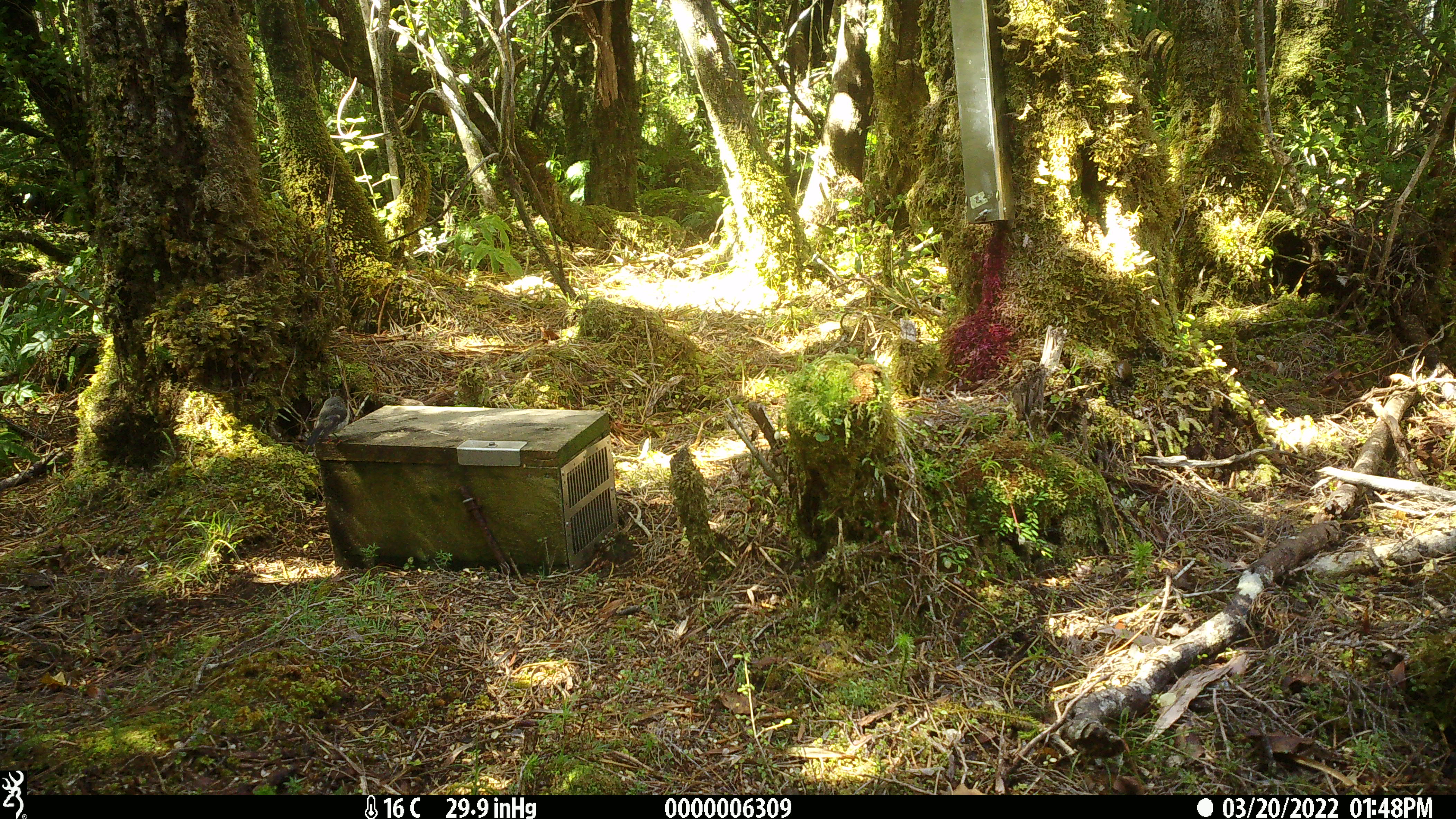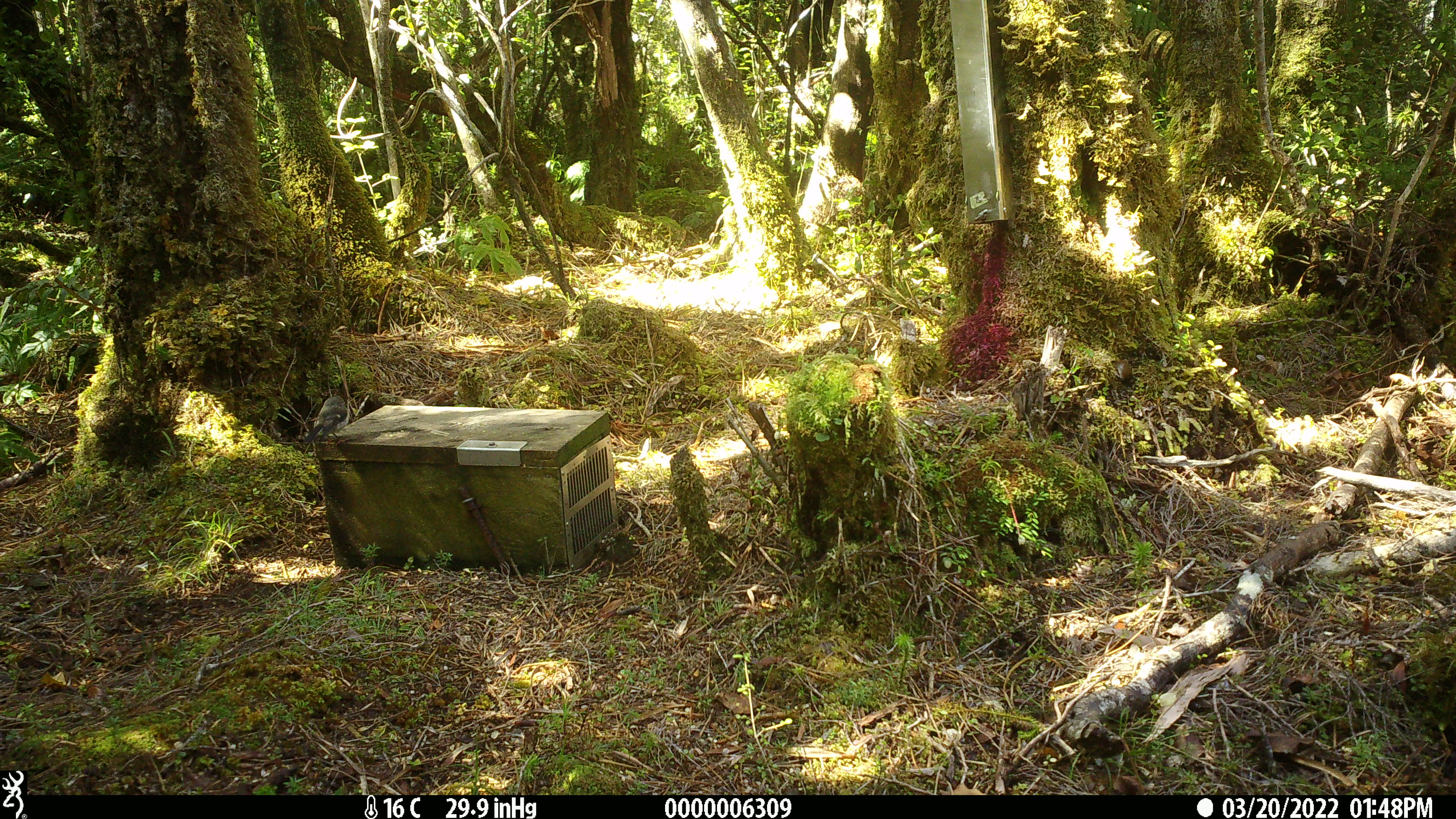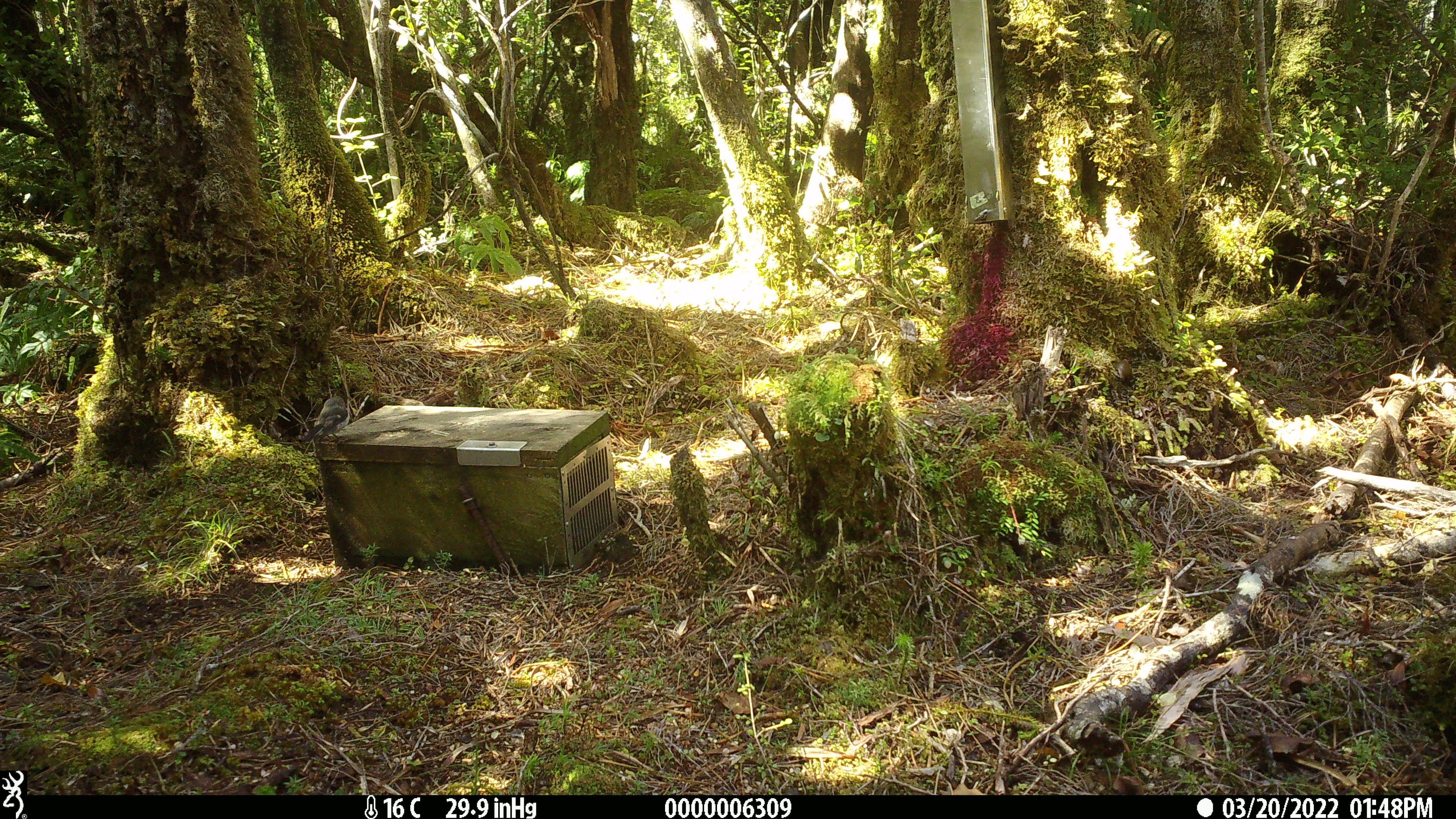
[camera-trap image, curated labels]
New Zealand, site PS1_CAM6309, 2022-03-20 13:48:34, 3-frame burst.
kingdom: Animalia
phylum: Chordata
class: Aves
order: Passeriformes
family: Petroicidae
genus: Petroica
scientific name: Petroica macrocephala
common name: tomtit